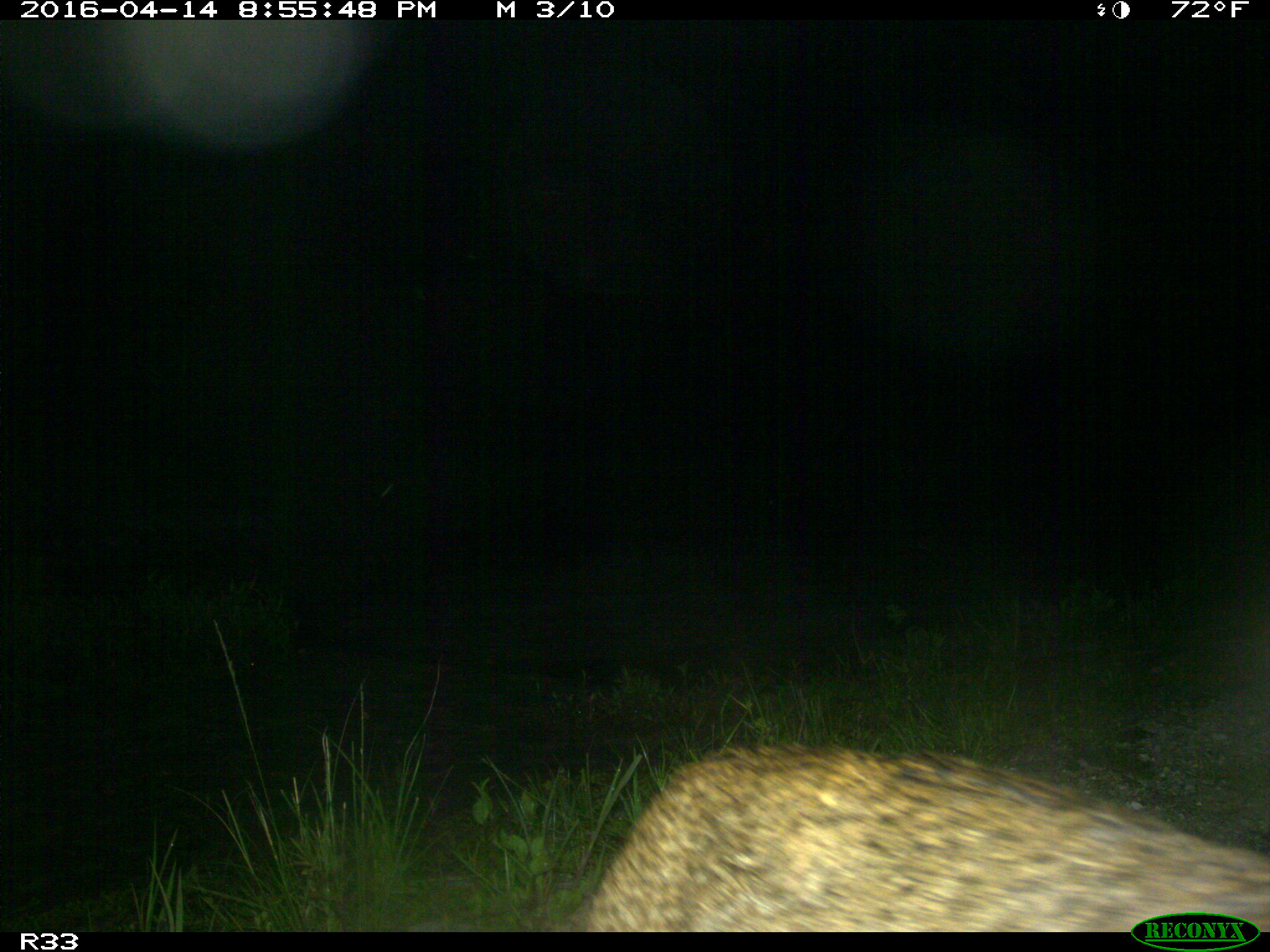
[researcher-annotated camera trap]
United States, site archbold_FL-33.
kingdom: Animalia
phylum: Chordata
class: Mammalia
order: Carnivora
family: Felidae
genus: Lynx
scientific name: Lynx rufus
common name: bobcat